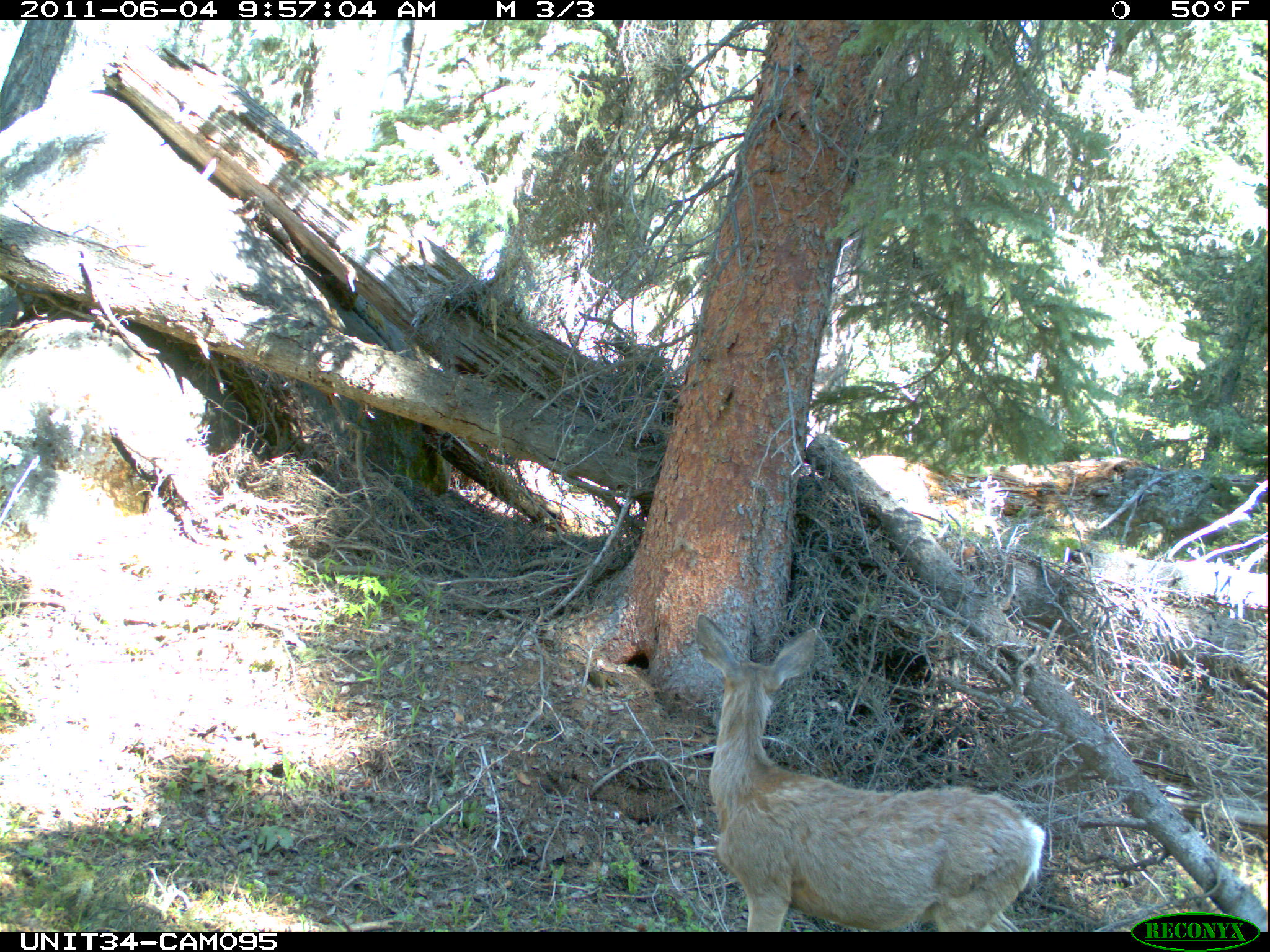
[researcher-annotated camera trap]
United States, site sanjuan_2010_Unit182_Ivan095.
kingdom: Animalia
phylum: Chordata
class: Mammalia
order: Artiodactyla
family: Cervidae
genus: Odocoileus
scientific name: Odocoileus hemionus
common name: mule deer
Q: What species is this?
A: Odocoileus hemionus (mule deer).